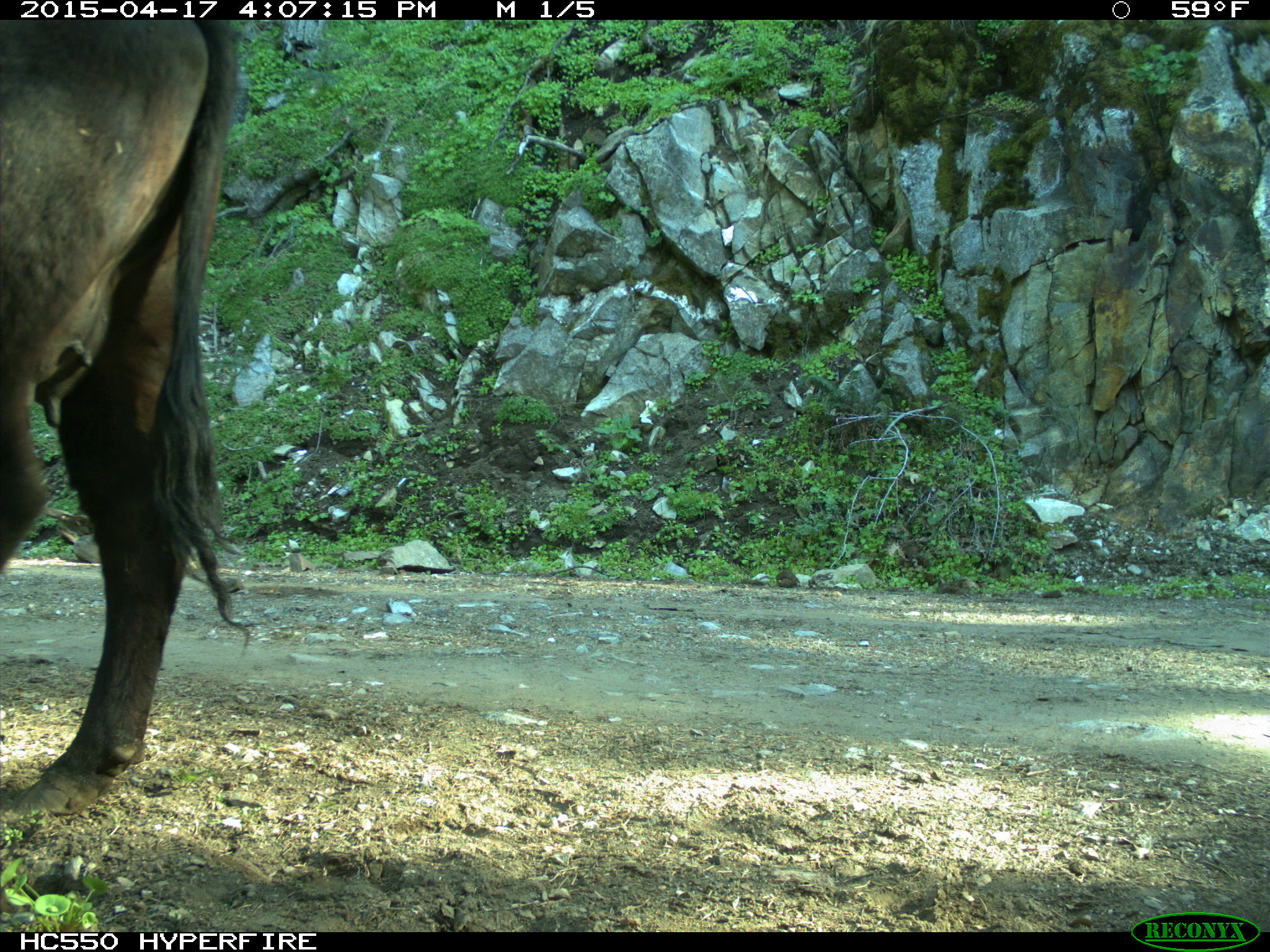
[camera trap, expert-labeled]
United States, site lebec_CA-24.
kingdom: Animalia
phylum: Chordata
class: Mammalia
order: Artiodactyla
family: Bovidae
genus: Bos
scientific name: Bos taurus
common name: domestic cow